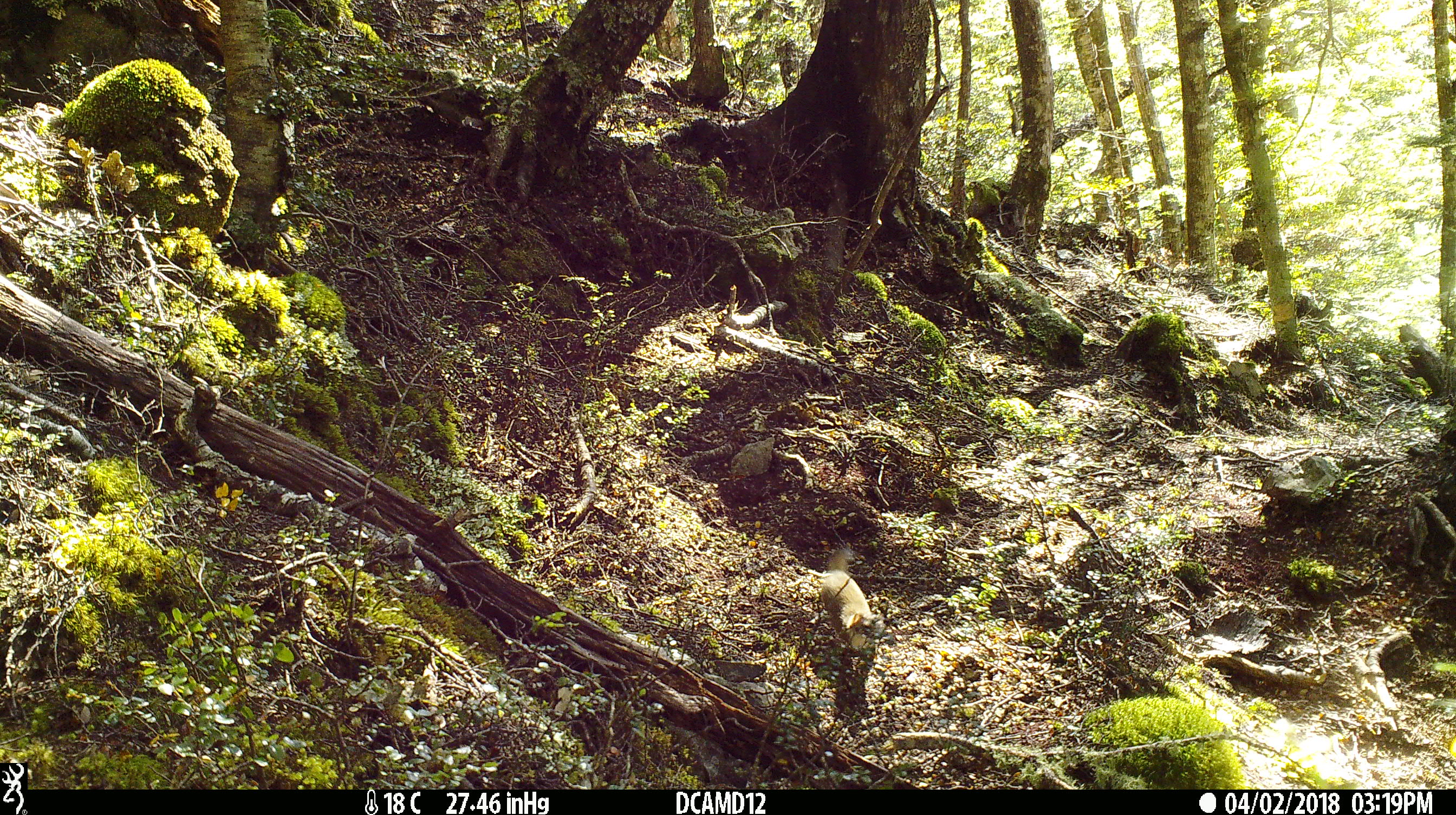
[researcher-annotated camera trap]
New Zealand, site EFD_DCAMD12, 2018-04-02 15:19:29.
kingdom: Animalia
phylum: Chordata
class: Mammalia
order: Carnivora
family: Mustelidae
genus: Mustela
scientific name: Mustela erminea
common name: stoat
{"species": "stoat (Mustela erminea)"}